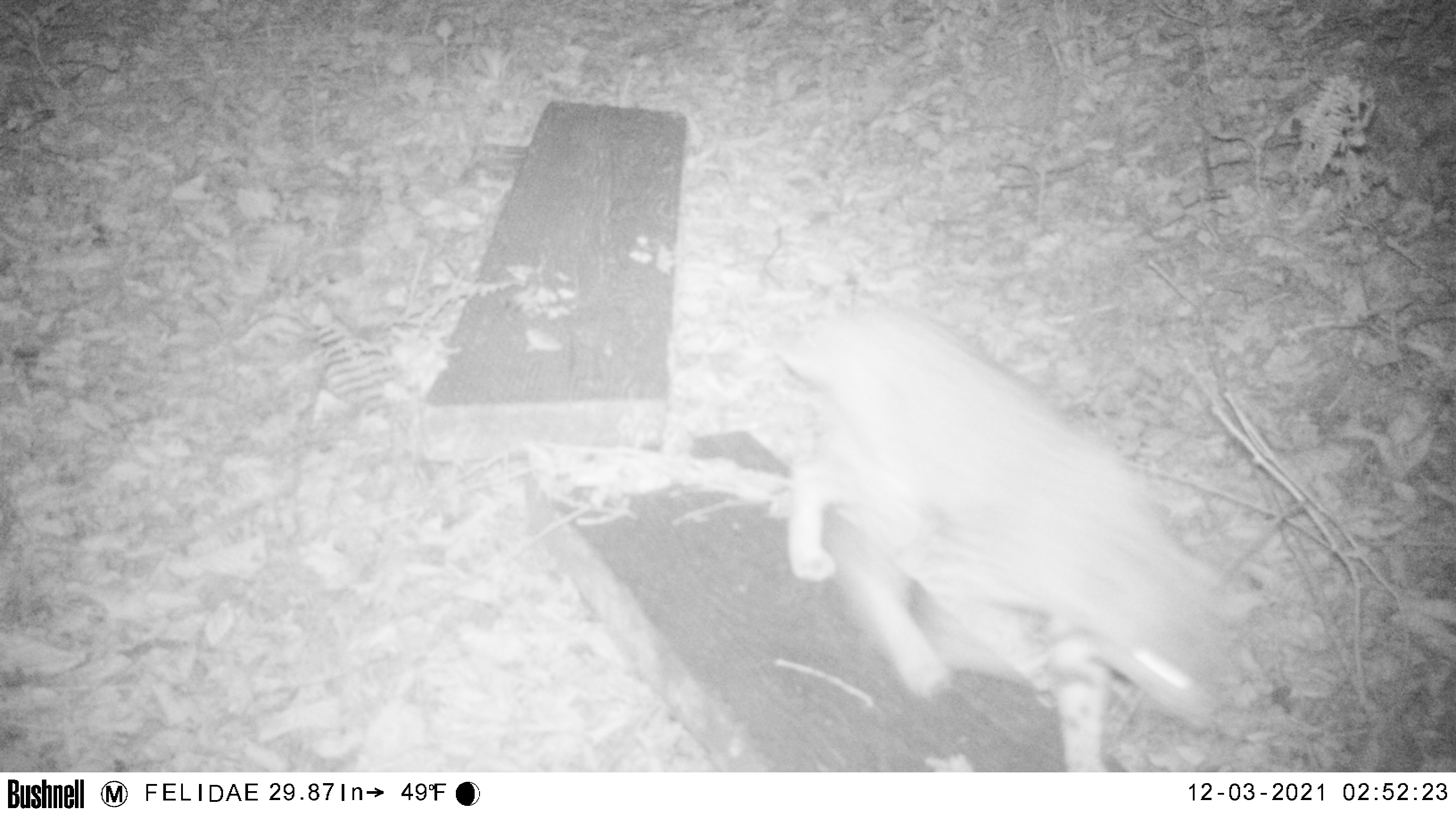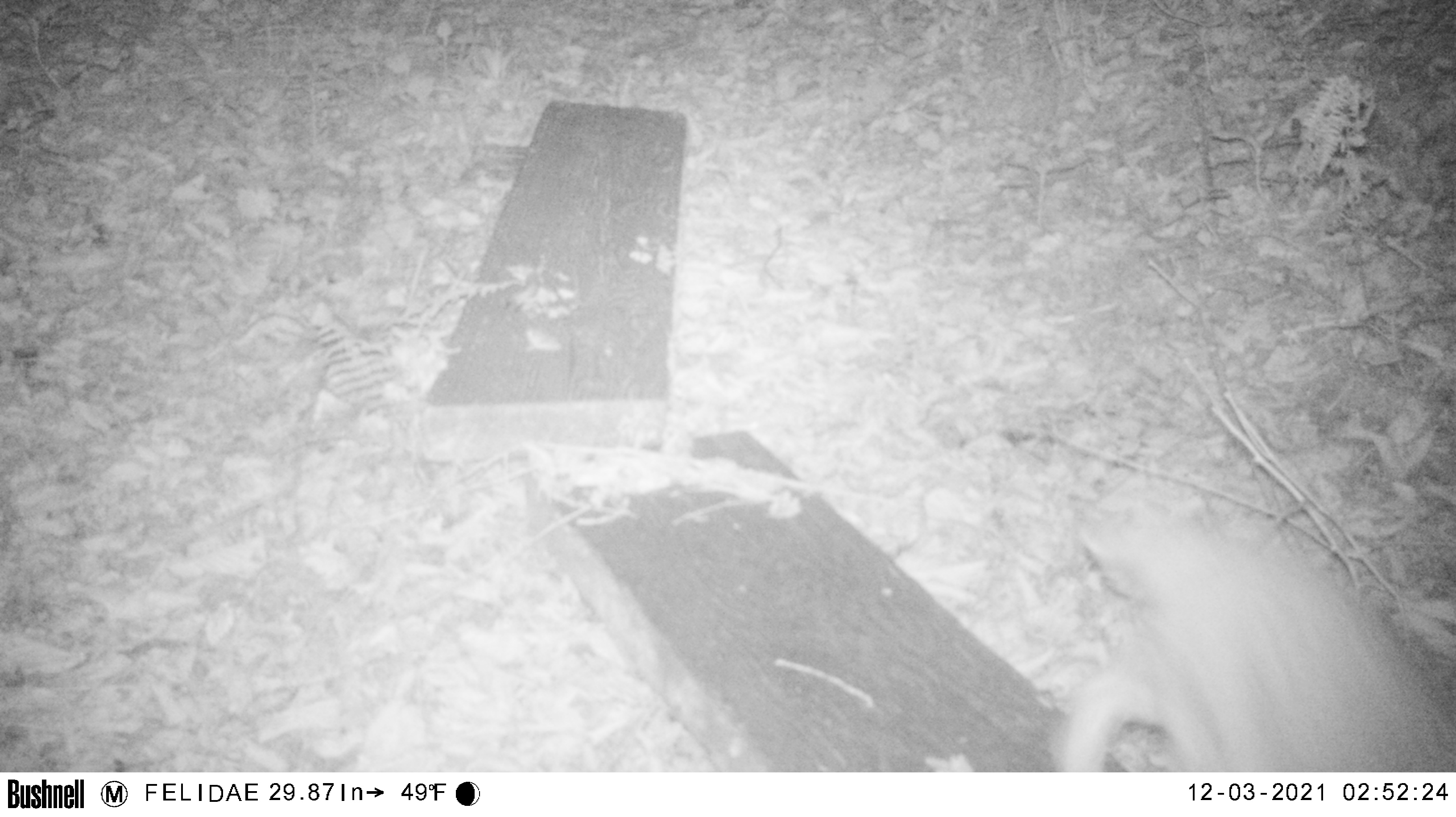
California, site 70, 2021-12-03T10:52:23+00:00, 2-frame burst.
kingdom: Animalia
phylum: Chordata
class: Mammalia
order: Carnivora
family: Felidae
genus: Lynx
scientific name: Lynx rufus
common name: bobcat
Bobcat (Lynx rufus).